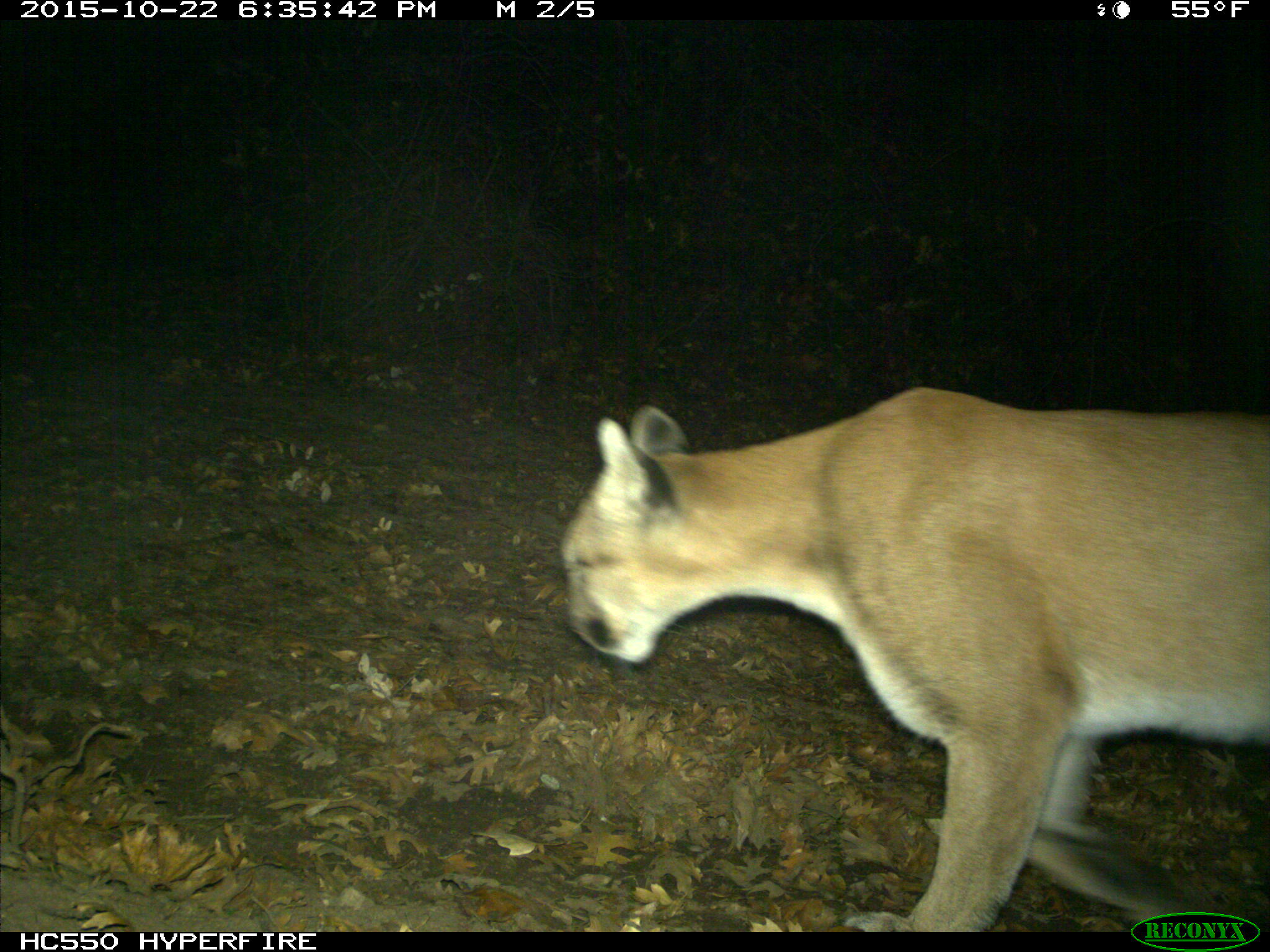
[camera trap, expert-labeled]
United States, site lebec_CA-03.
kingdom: Animalia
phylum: Chordata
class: Mammalia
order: Carnivora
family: Felidae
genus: Puma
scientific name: Puma concolor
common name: mountain lion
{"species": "Puma concolor (mountain lion)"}